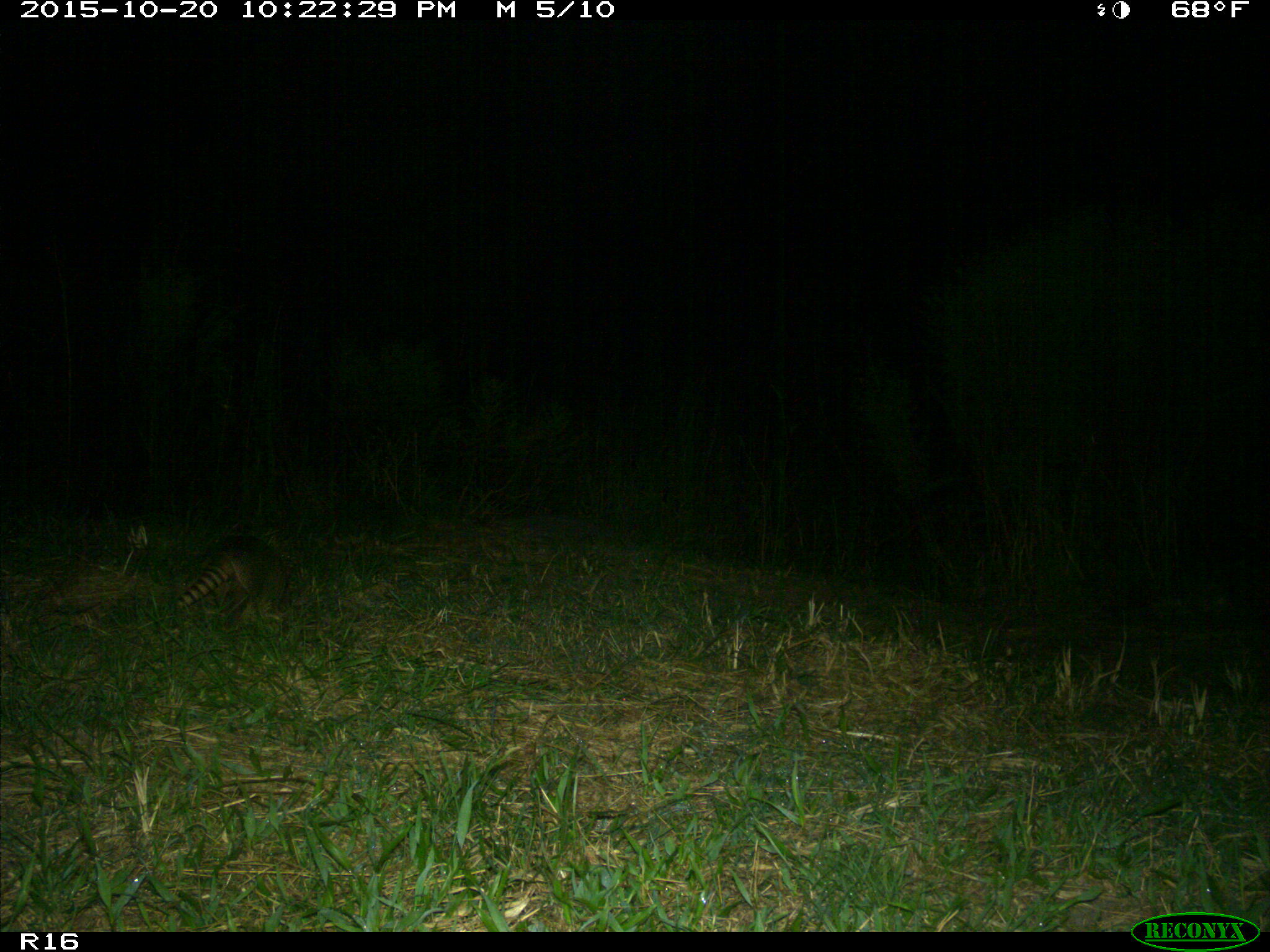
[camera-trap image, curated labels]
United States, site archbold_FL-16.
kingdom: Animalia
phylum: Chordata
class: Mammalia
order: Cingulata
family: Dasypodidae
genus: Dasypus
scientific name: Dasypus novemcinctus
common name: nine-banded armadillo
Dasypus novemcinctus (nine-banded armadillo).